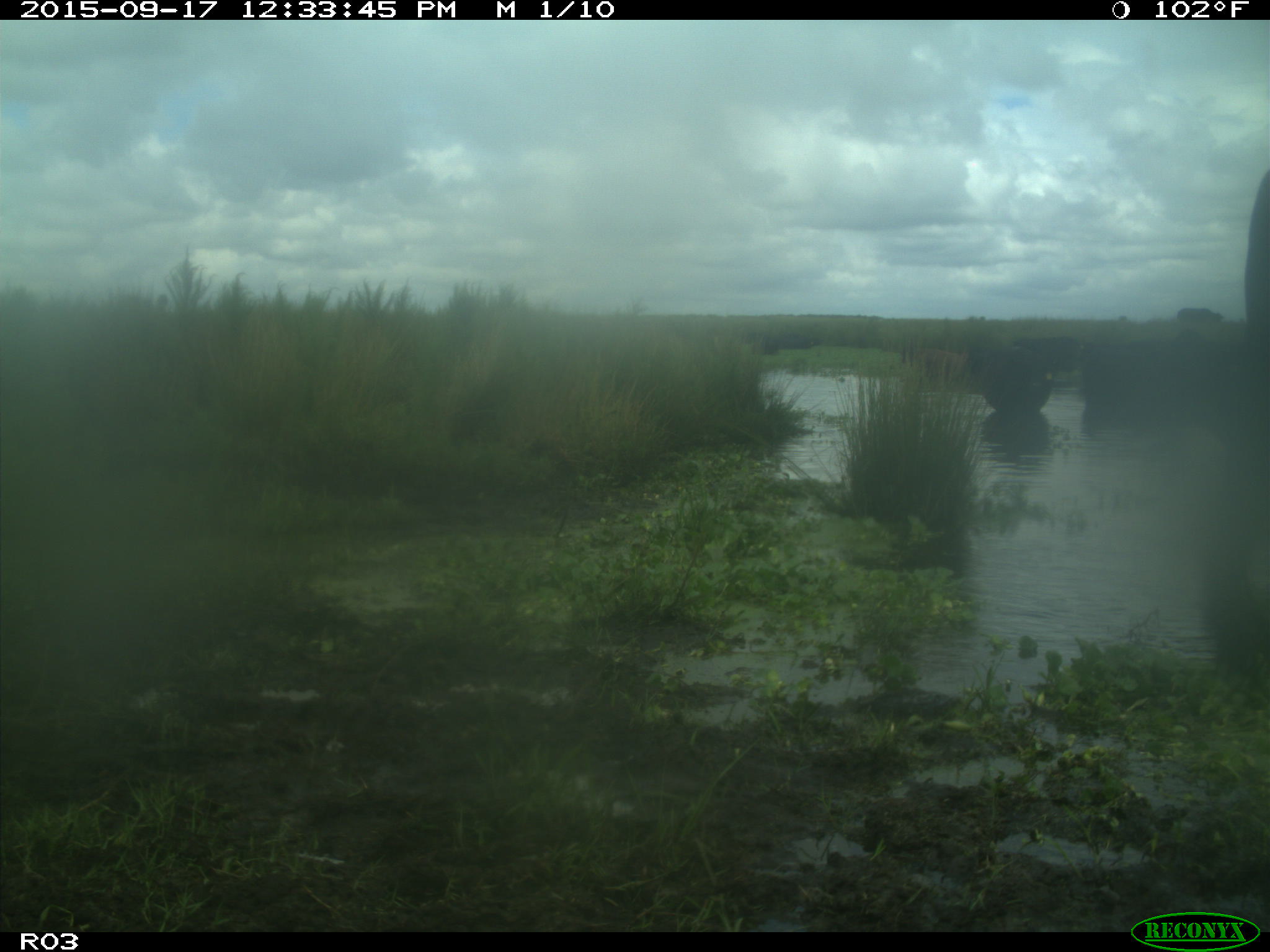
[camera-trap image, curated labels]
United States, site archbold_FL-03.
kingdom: Animalia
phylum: Chordata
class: Mammalia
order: Artiodactyla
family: Bovidae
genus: Bos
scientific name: Bos taurus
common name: domestic cow